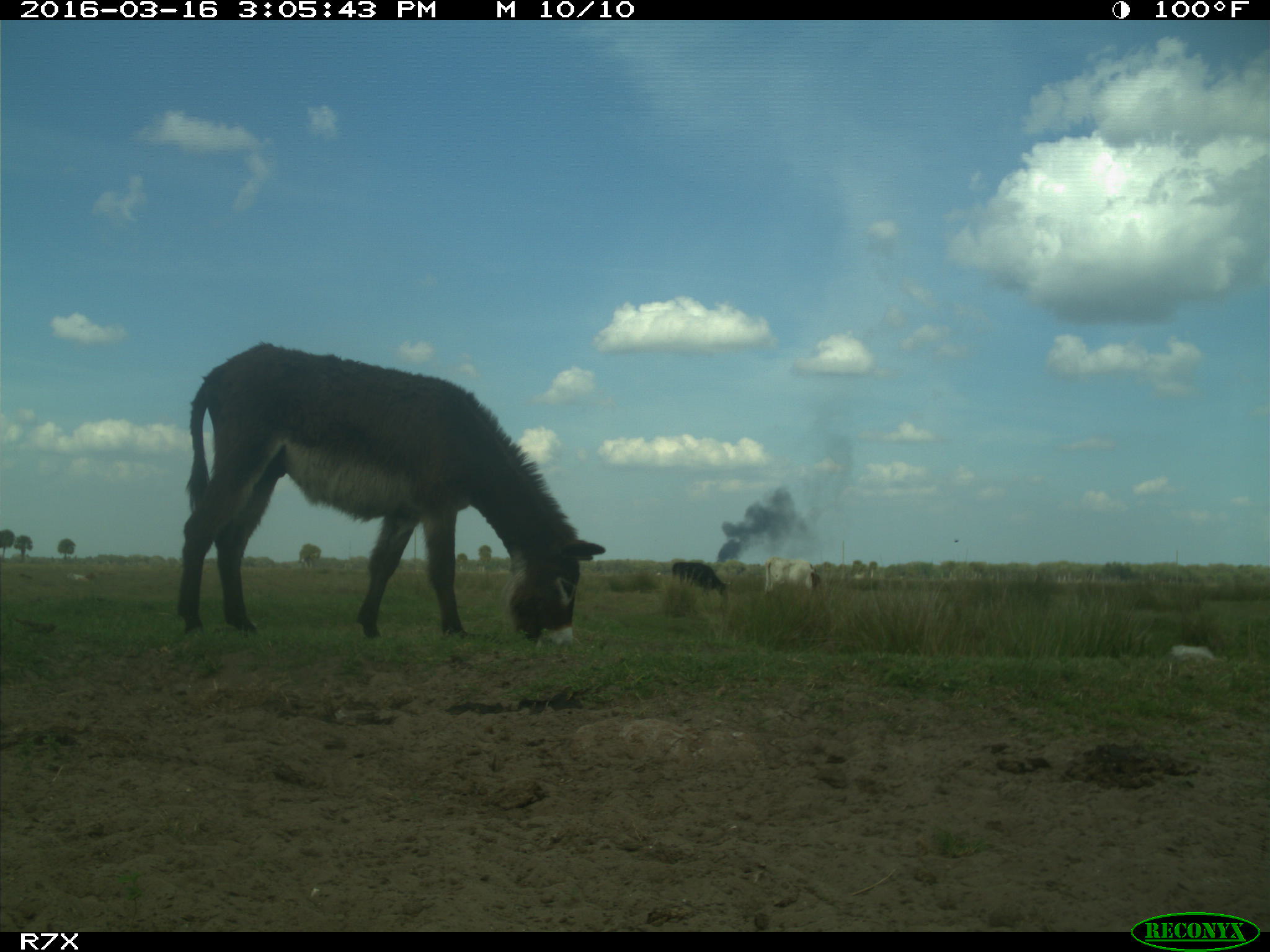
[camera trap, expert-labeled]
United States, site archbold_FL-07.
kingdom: Animalia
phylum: Chordata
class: Mammalia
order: Artiodactyla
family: Bovidae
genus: Bos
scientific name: Bos taurus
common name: domestic cow